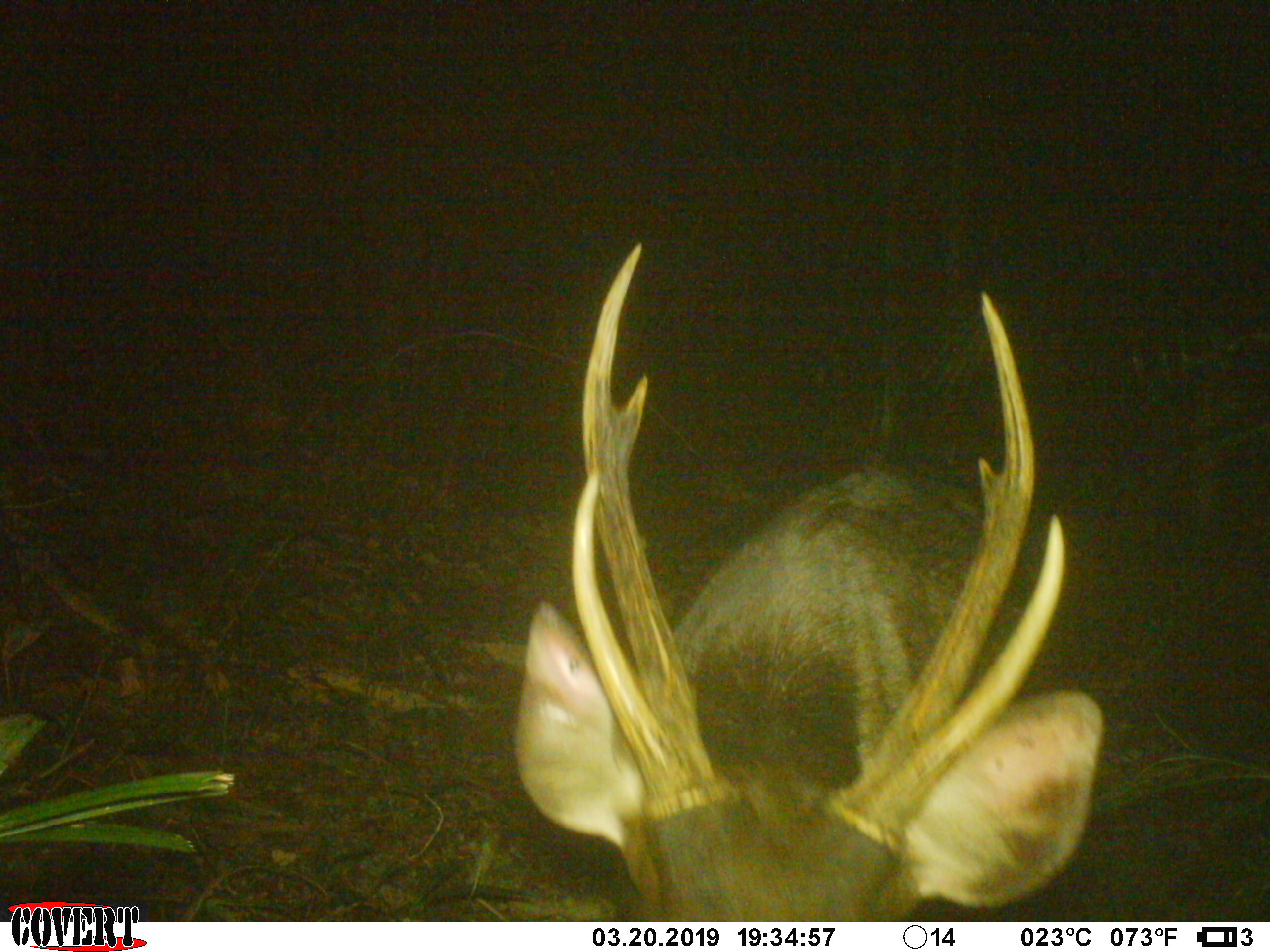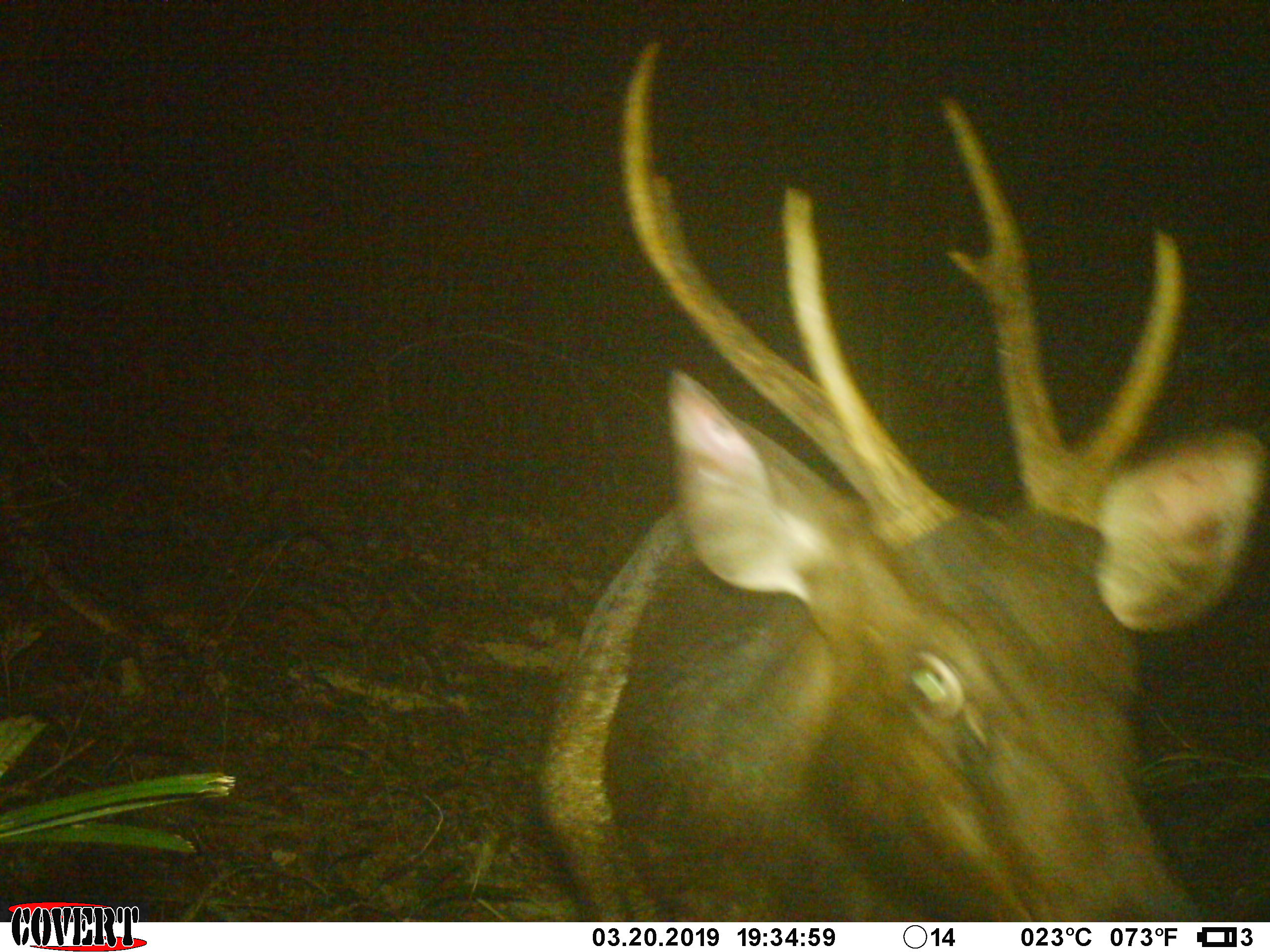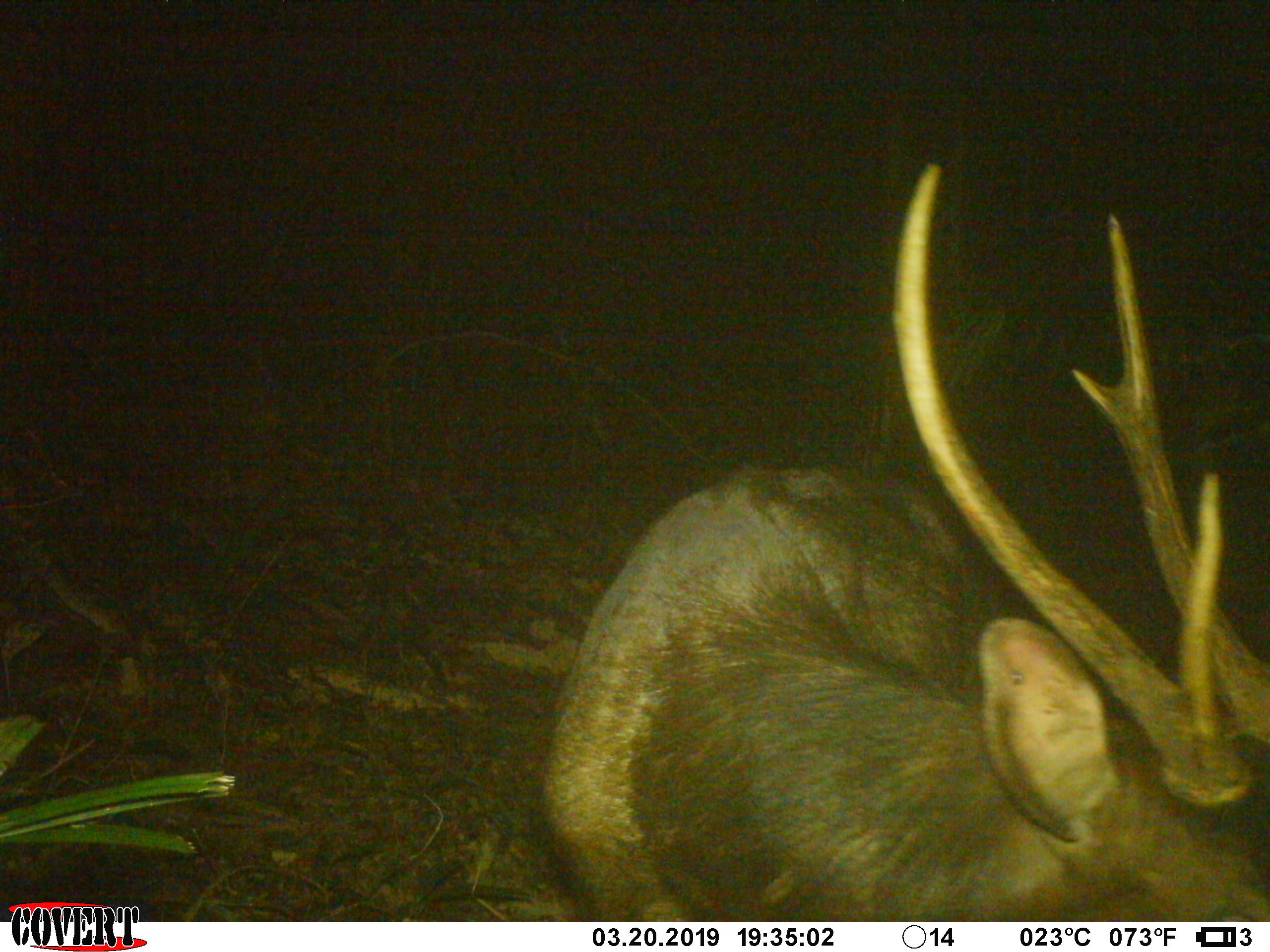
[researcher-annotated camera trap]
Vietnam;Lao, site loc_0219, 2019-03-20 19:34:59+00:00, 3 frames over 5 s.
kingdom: Animalia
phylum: Chordata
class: Mammalia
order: Artiodactyla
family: Cervidae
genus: Rusa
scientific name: Rusa unicolor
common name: sambar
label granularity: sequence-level